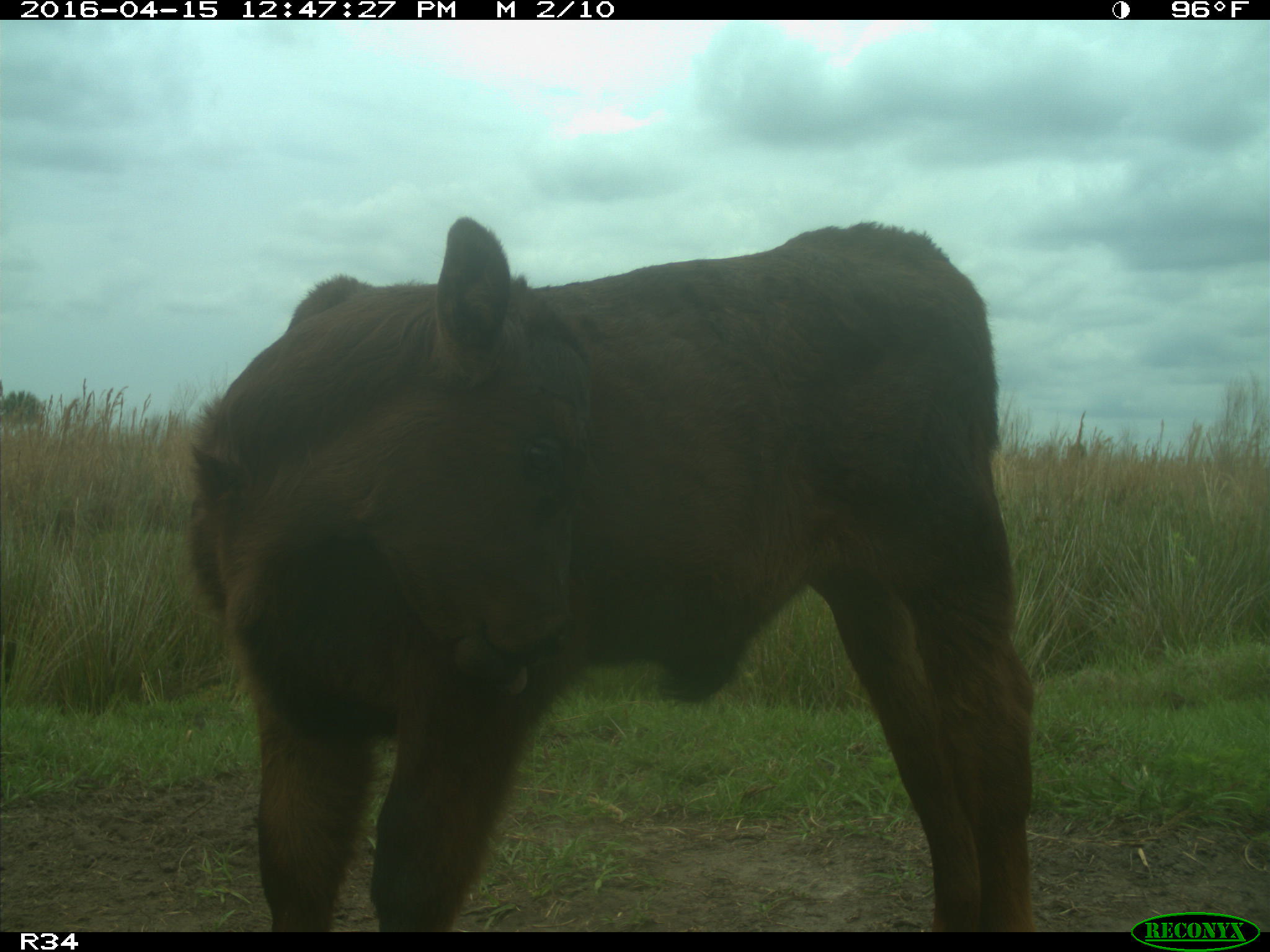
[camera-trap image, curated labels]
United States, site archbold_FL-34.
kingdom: Animalia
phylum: Chordata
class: Mammalia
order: Artiodactyla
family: Bovidae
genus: Bos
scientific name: Bos taurus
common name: domestic cow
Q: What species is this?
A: Bos taurus (domestic cow).